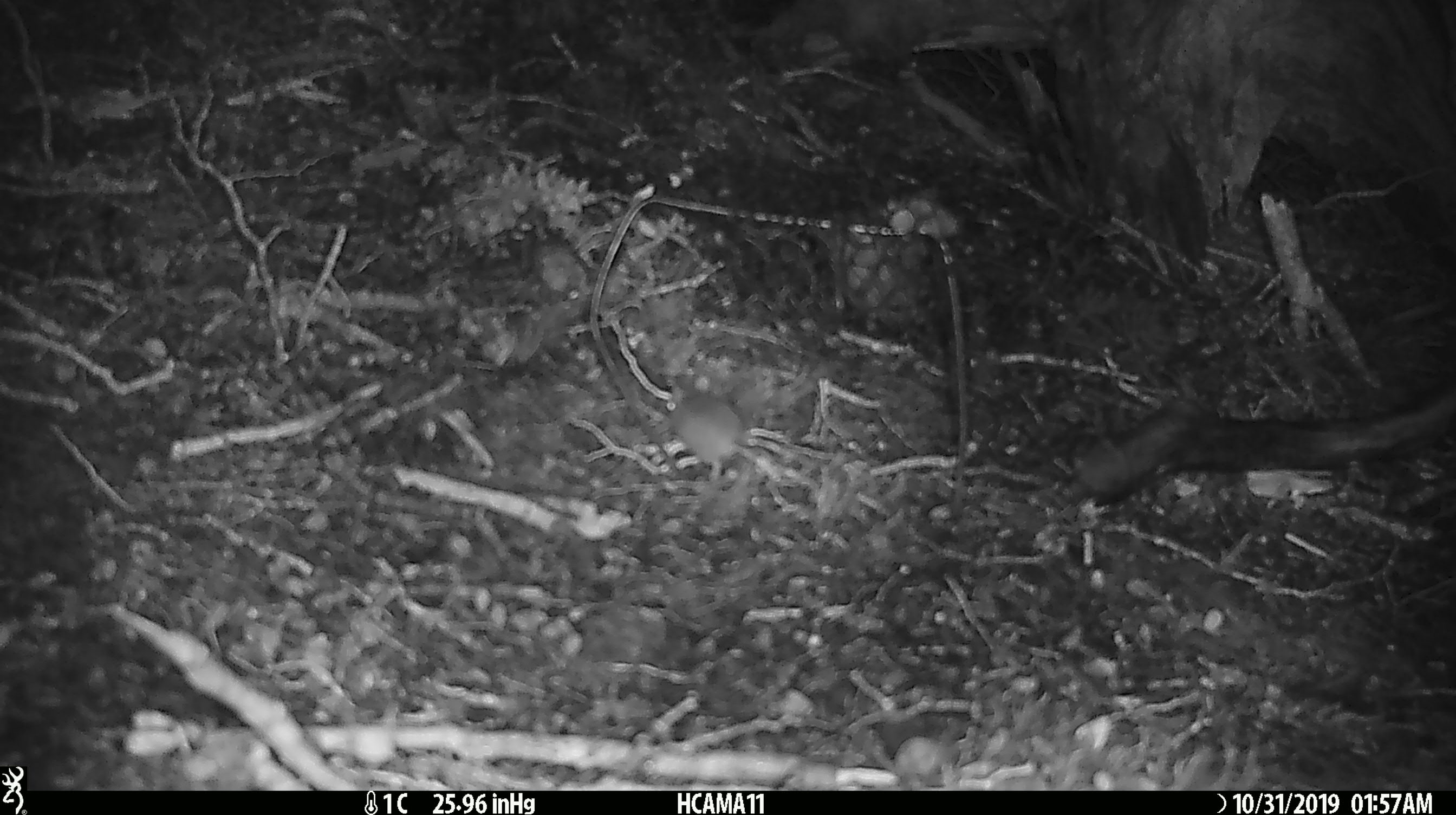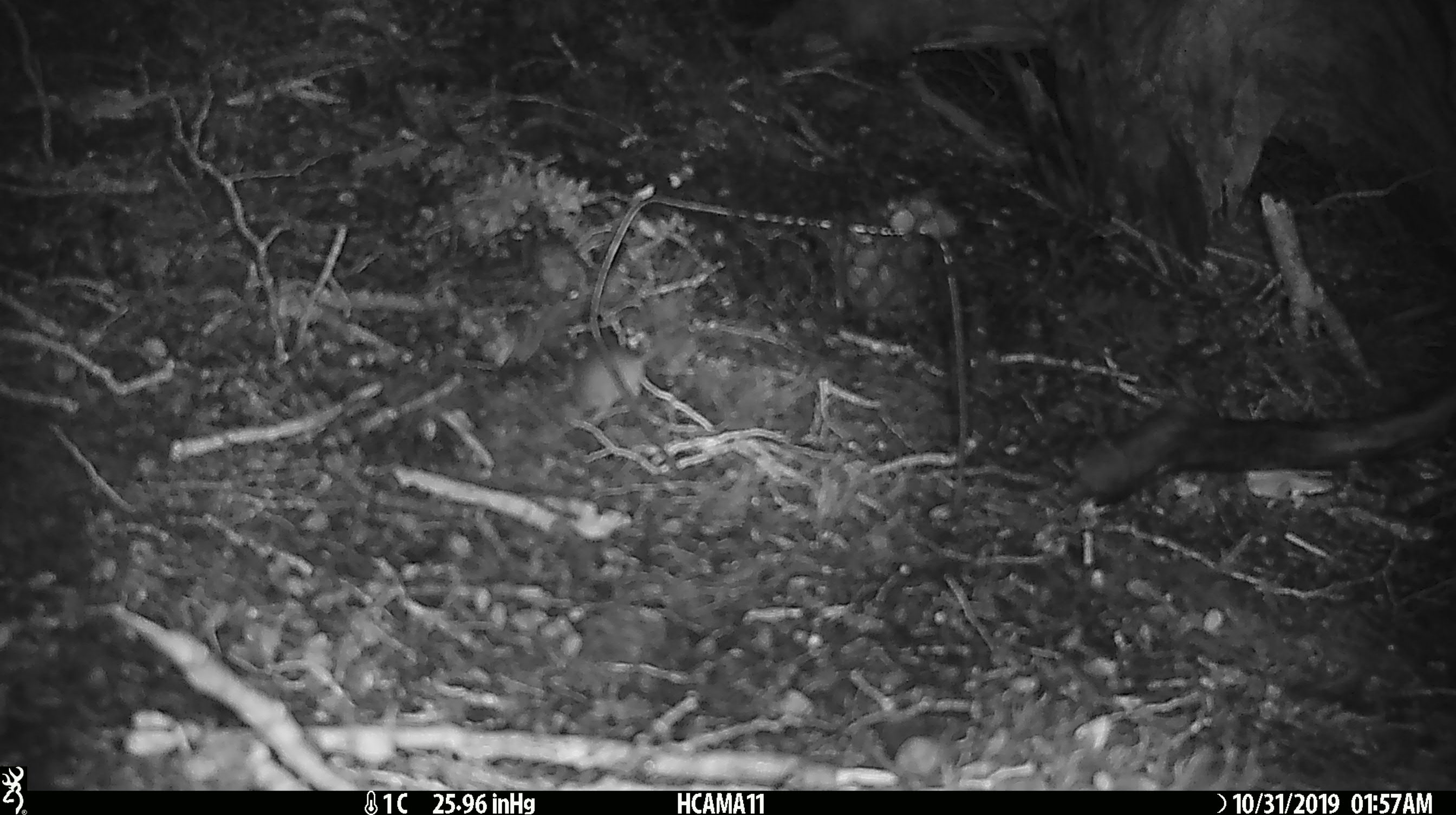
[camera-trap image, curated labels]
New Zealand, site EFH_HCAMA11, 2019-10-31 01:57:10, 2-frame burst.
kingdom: Animalia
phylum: Chordata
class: Mammalia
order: Rodentia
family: Muridae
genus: Mus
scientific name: Mus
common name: mouse